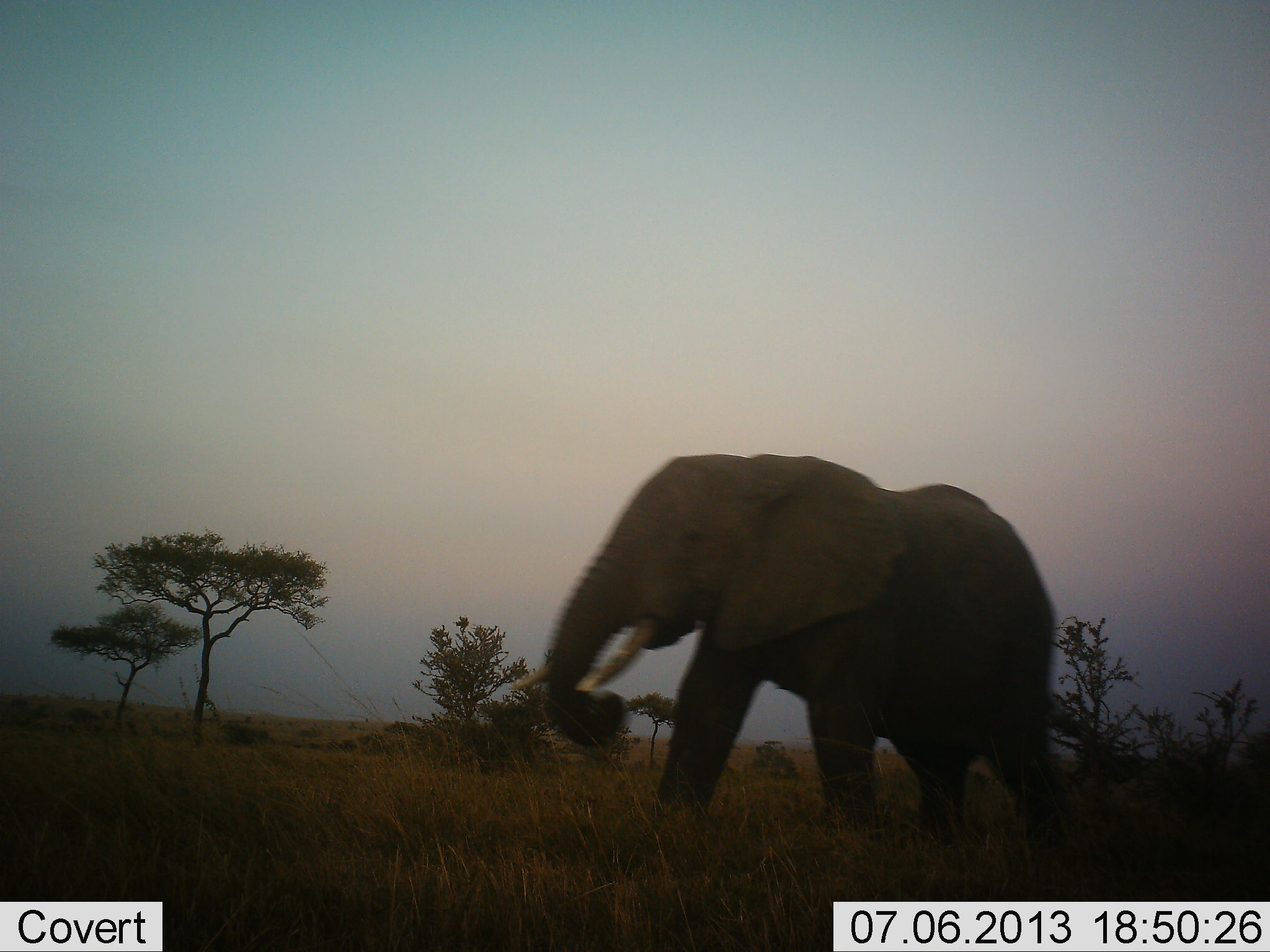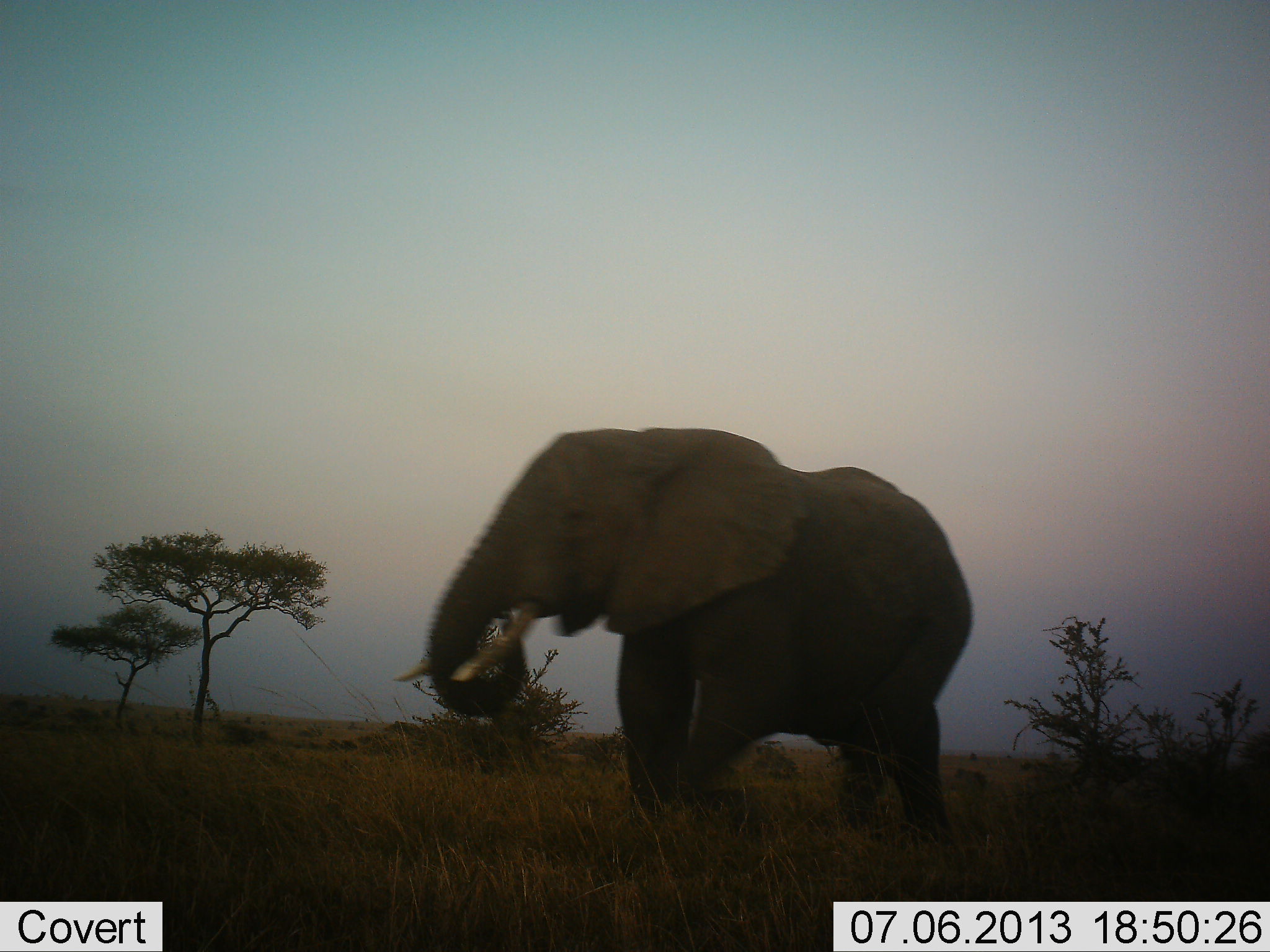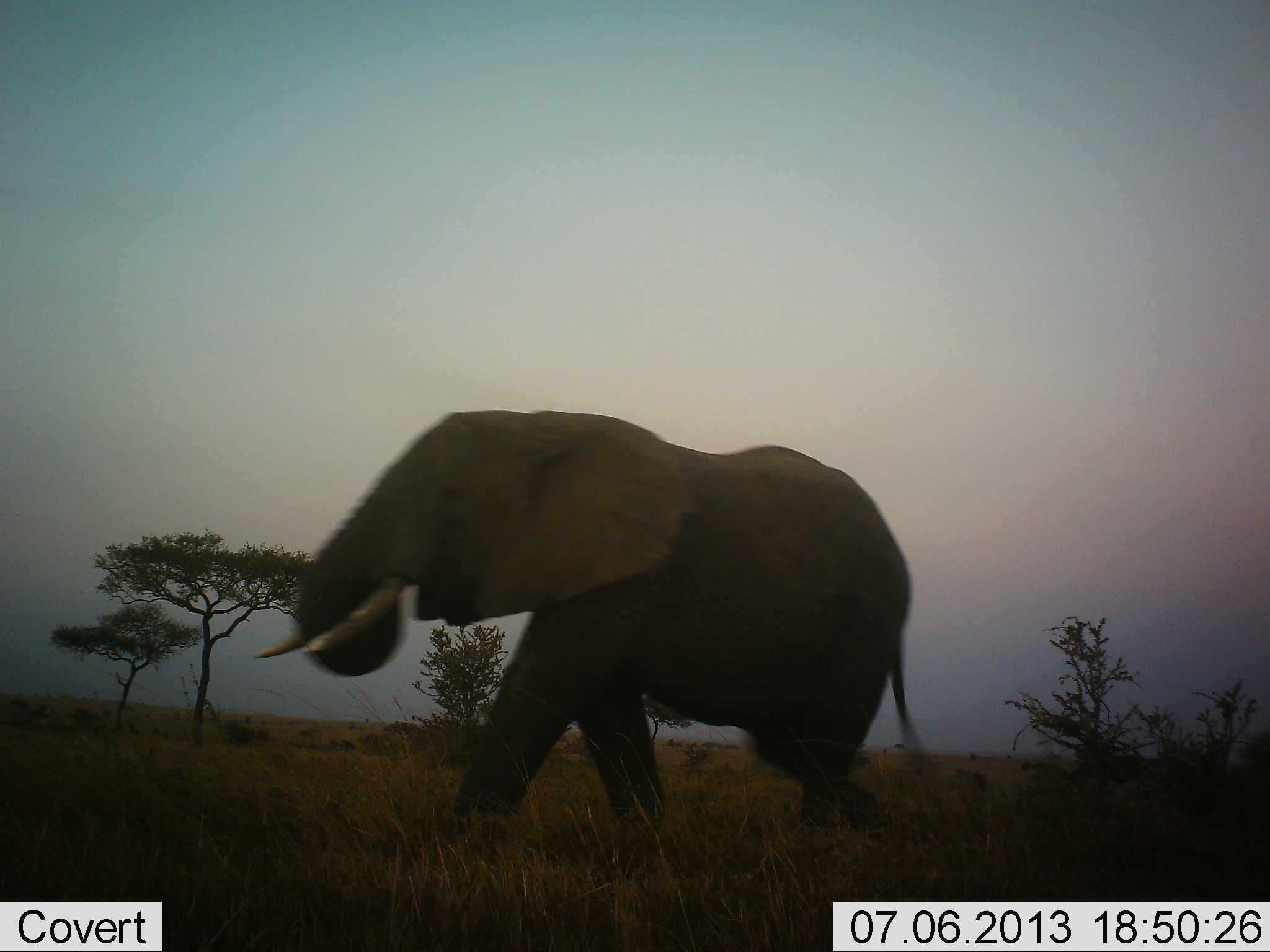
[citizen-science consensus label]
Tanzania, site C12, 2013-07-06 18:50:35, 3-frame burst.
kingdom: Animalia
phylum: Chordata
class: Mammalia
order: Proboscidea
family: Elephantidae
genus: Loxodonta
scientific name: Loxodonta africana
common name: african bush elephant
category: elephant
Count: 1.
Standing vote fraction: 5%.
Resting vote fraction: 0%.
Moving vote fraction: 91%.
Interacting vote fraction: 0%.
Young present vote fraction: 0%.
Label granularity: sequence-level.